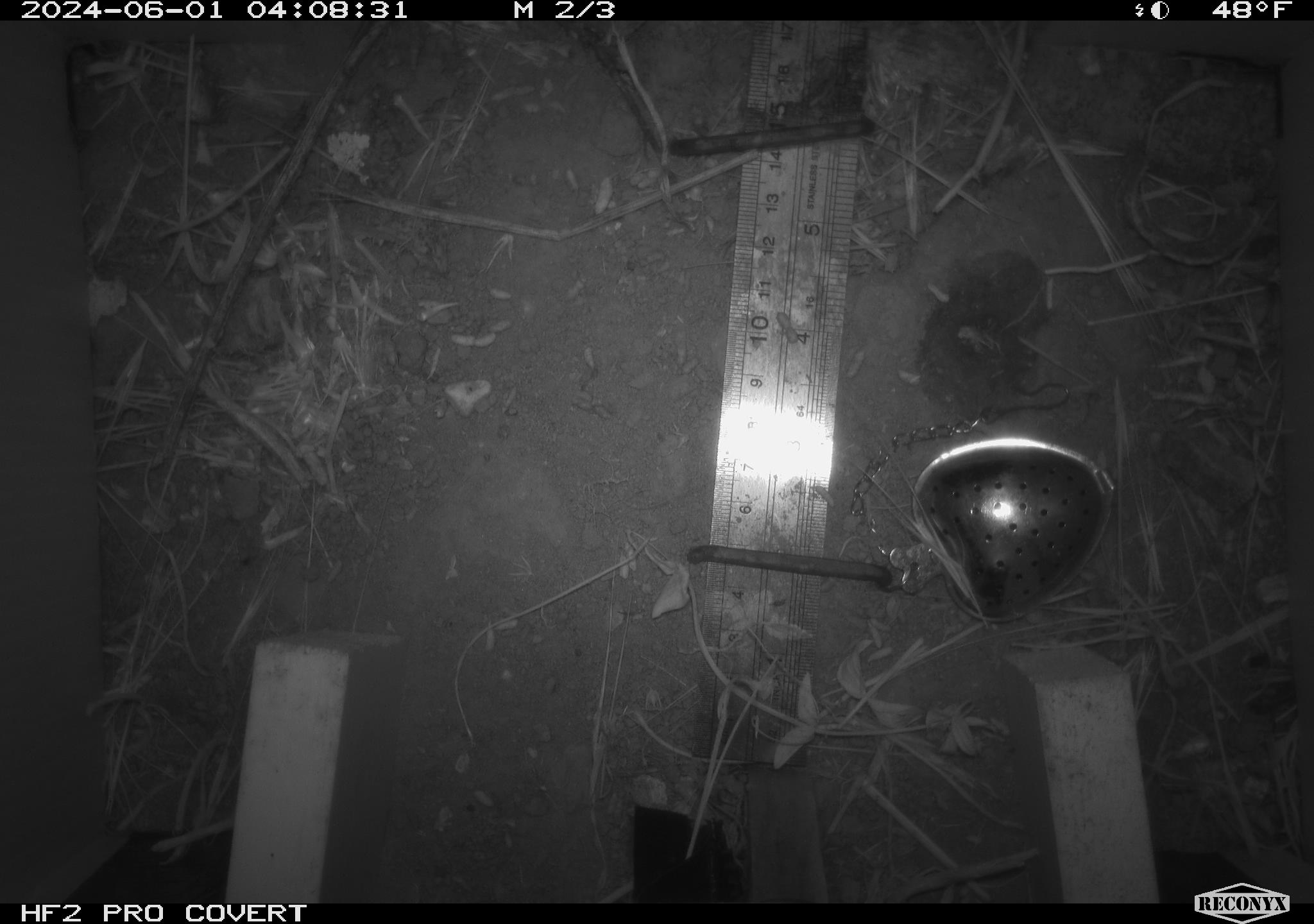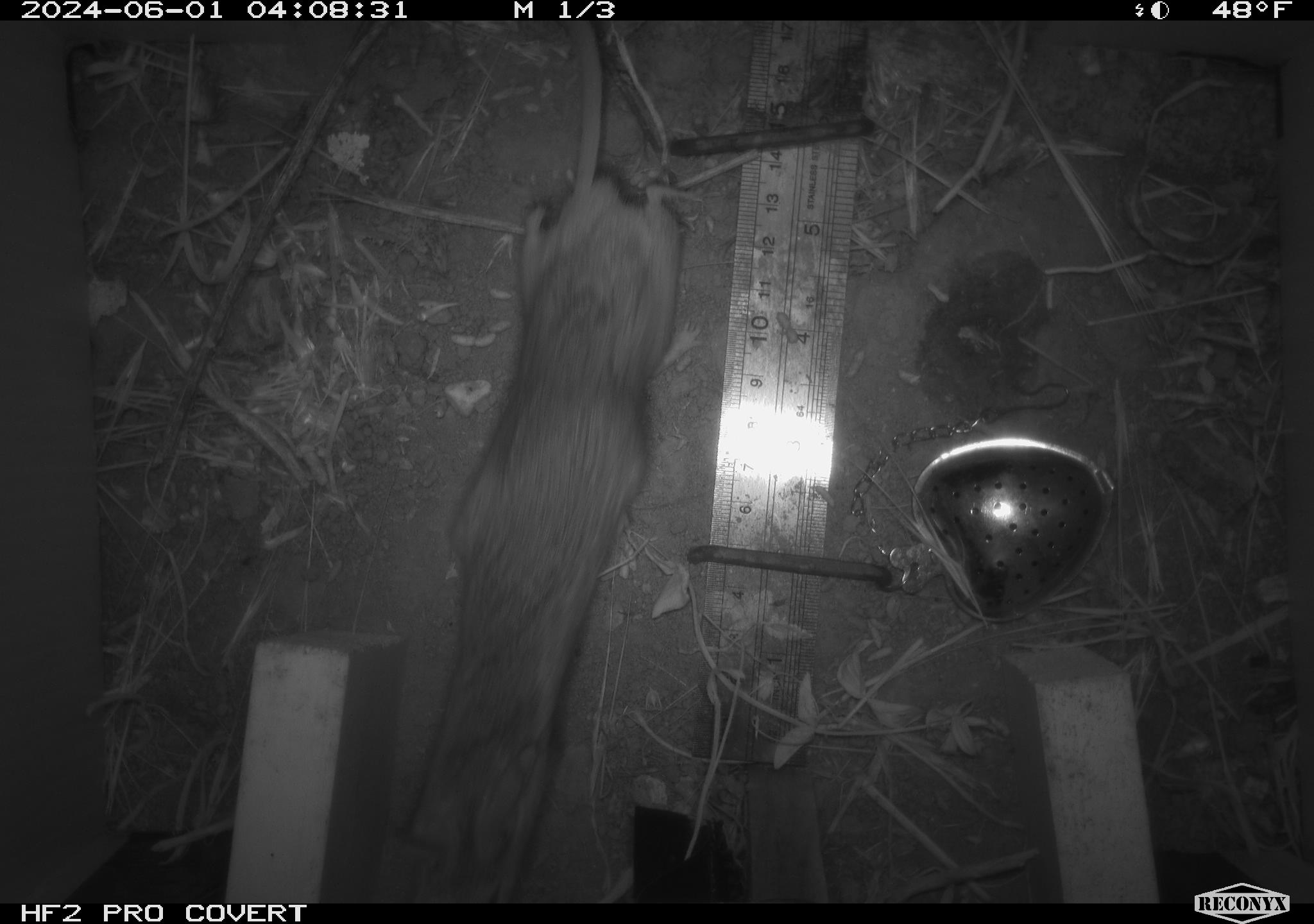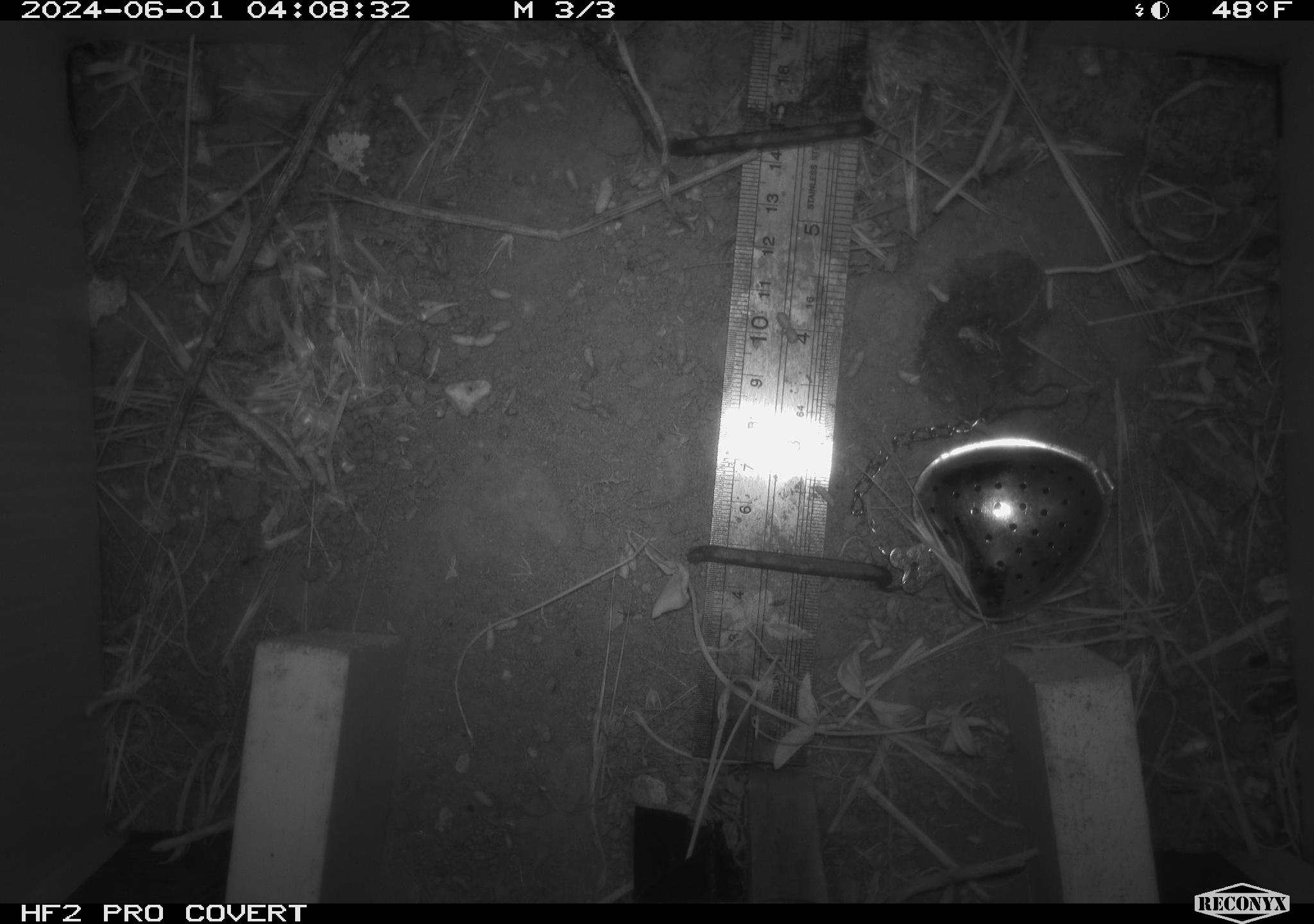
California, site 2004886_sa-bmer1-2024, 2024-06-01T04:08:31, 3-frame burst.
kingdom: Animalia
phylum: Chordata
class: Mammalia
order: Rodentia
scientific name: Rodentia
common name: woodrat or rat or mouse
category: woodrat or rat or mouse species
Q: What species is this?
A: Woodrat or rat or mouse species (woodrat or rat or mouse) (Rodentia).